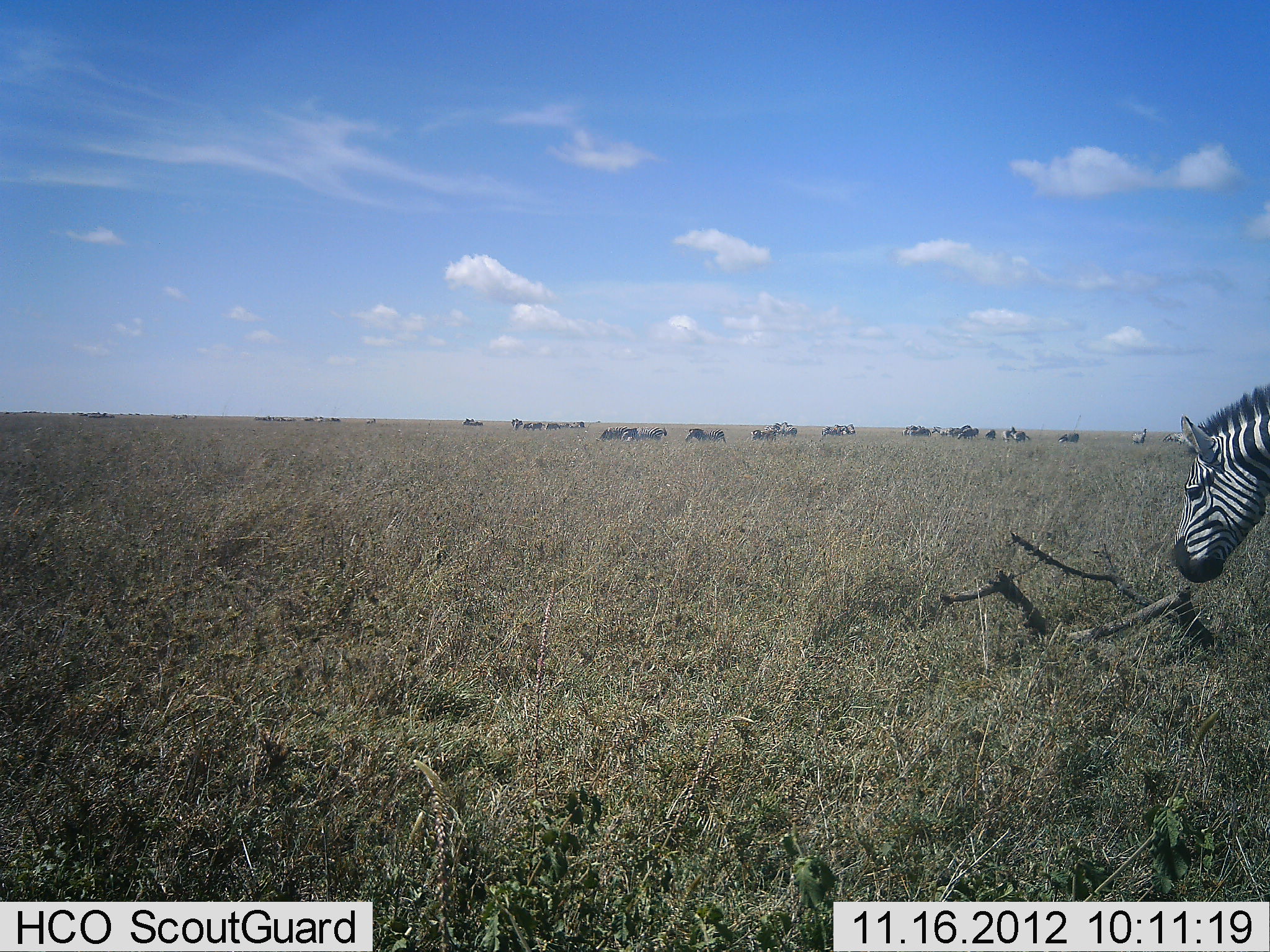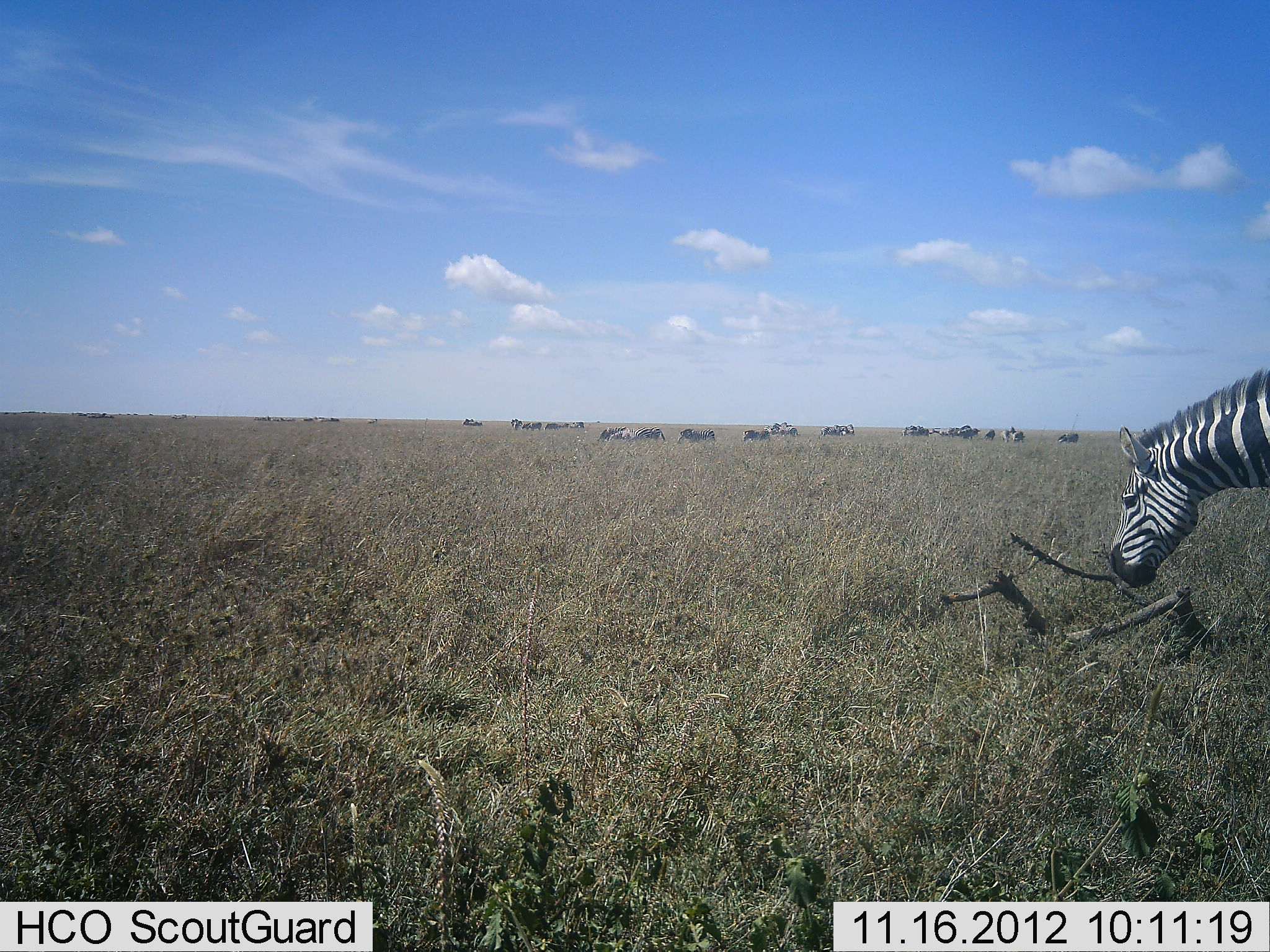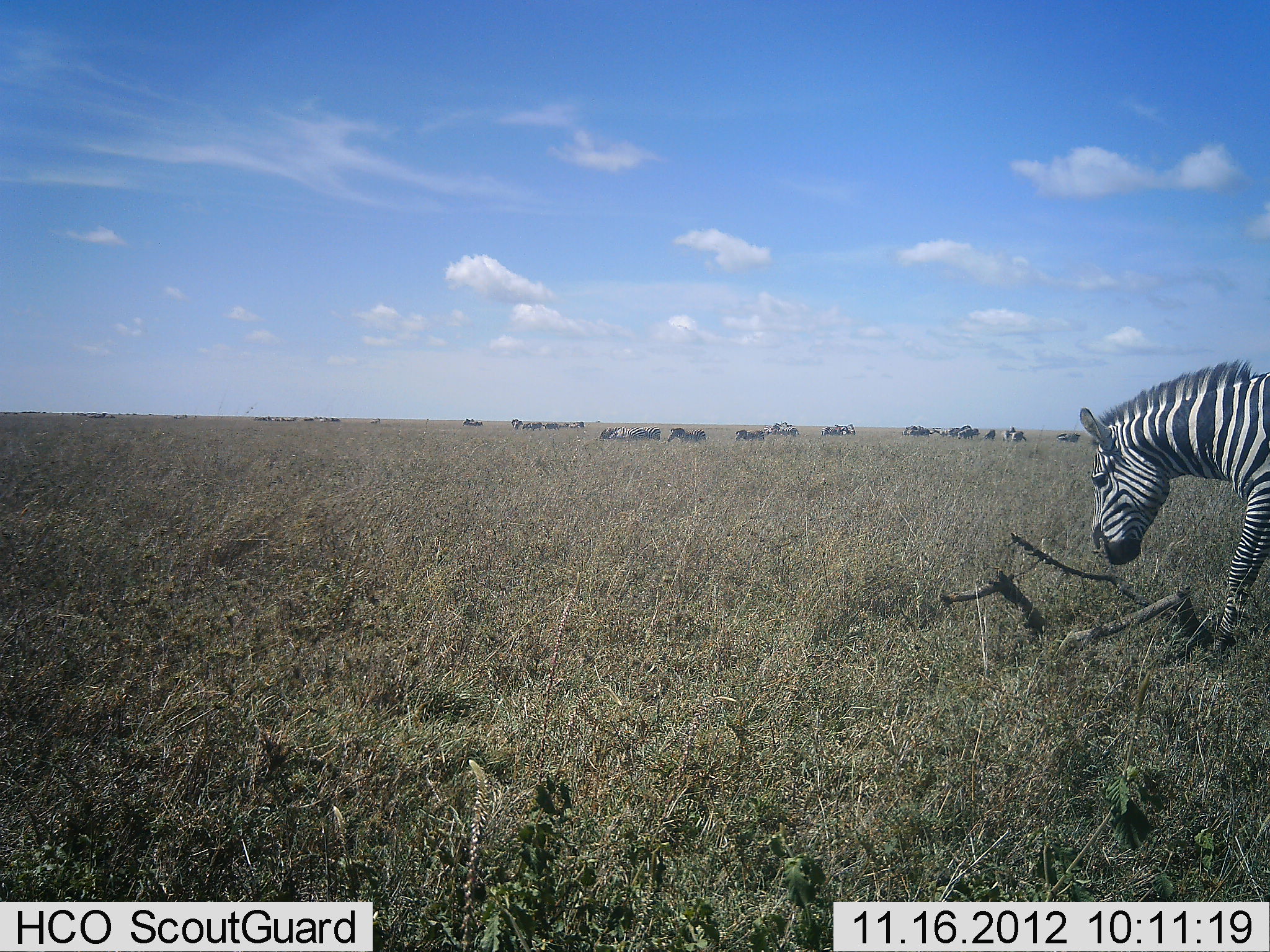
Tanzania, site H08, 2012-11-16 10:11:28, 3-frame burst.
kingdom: Animalia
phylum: Chordata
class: Mammalia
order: Perissodactyla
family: Equidae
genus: Equus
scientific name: Equus quagga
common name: plains zebra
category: zebra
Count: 3.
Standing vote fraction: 18%.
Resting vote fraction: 0%.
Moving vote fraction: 65%.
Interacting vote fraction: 0%.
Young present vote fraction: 0%.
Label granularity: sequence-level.